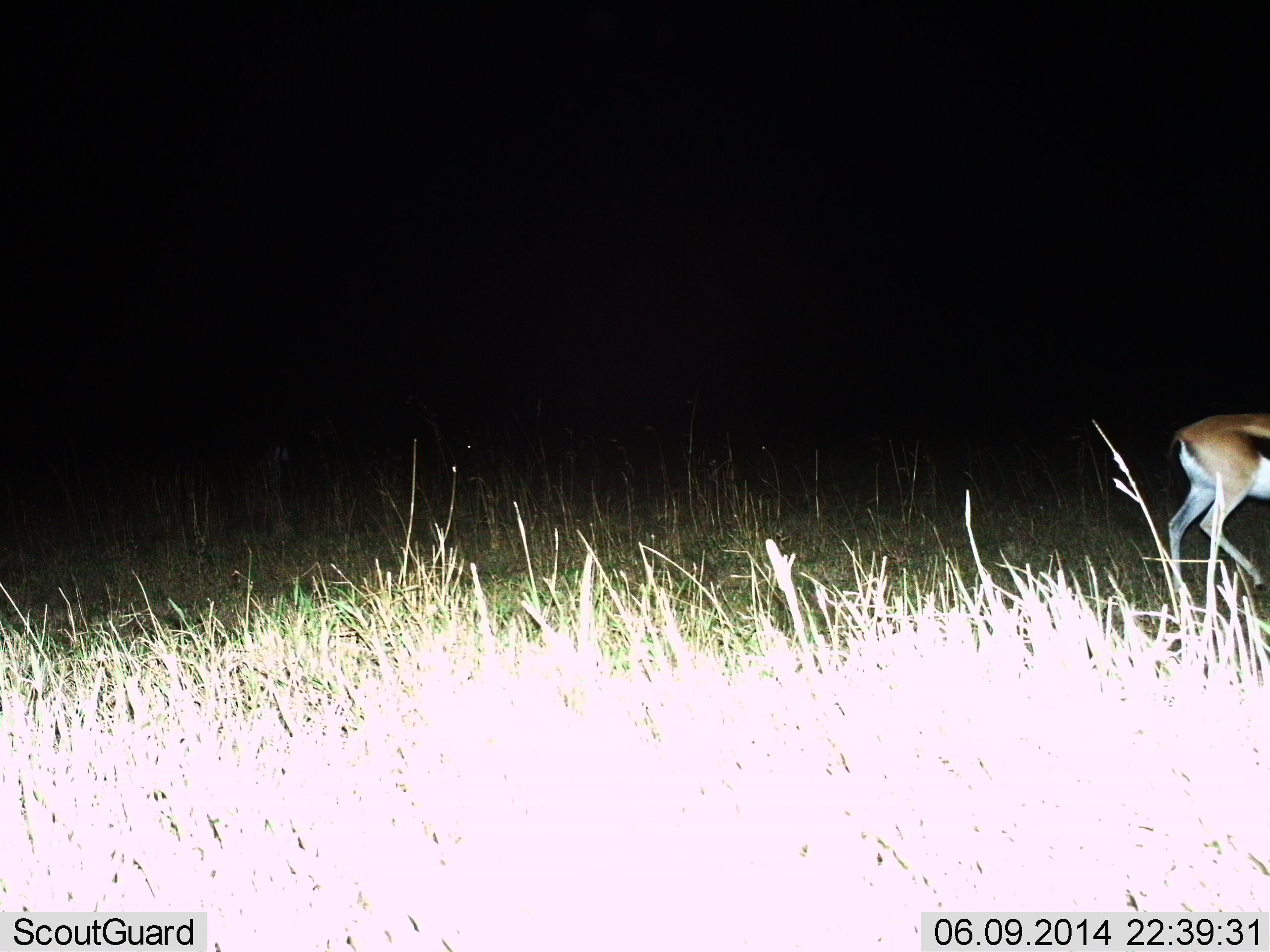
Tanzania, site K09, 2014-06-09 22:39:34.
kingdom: Animalia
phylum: Chordata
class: Mammalia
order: Artiodactyla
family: Bovidae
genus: Eudorcas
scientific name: Eudorcas thomsonii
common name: thomson's gazelle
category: gazellethomsons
Gazellethomsons (thomson's gazelle) (Eudorcas thomsonii), count 1. Behavior (volunteer vote fractions): standing 20%, resting 0%, moving 80%, interacting 0%. Young present (vote fraction): 0%. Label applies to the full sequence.